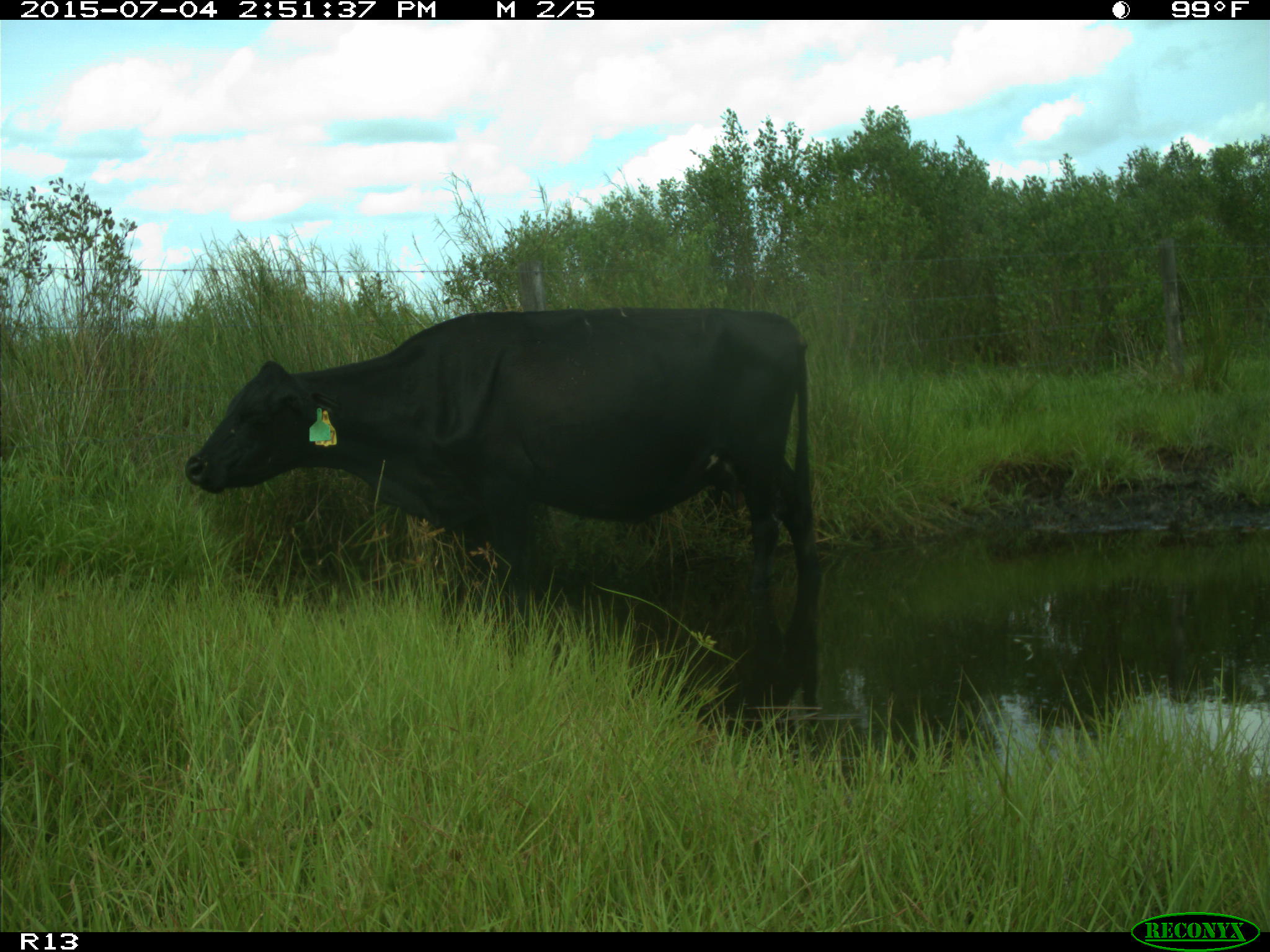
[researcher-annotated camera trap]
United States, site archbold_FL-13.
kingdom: Animalia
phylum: Chordata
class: Mammalia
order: Artiodactyla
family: Bovidae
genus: Bos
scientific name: Bos taurus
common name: domestic cow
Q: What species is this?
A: Bos taurus (domestic cow).